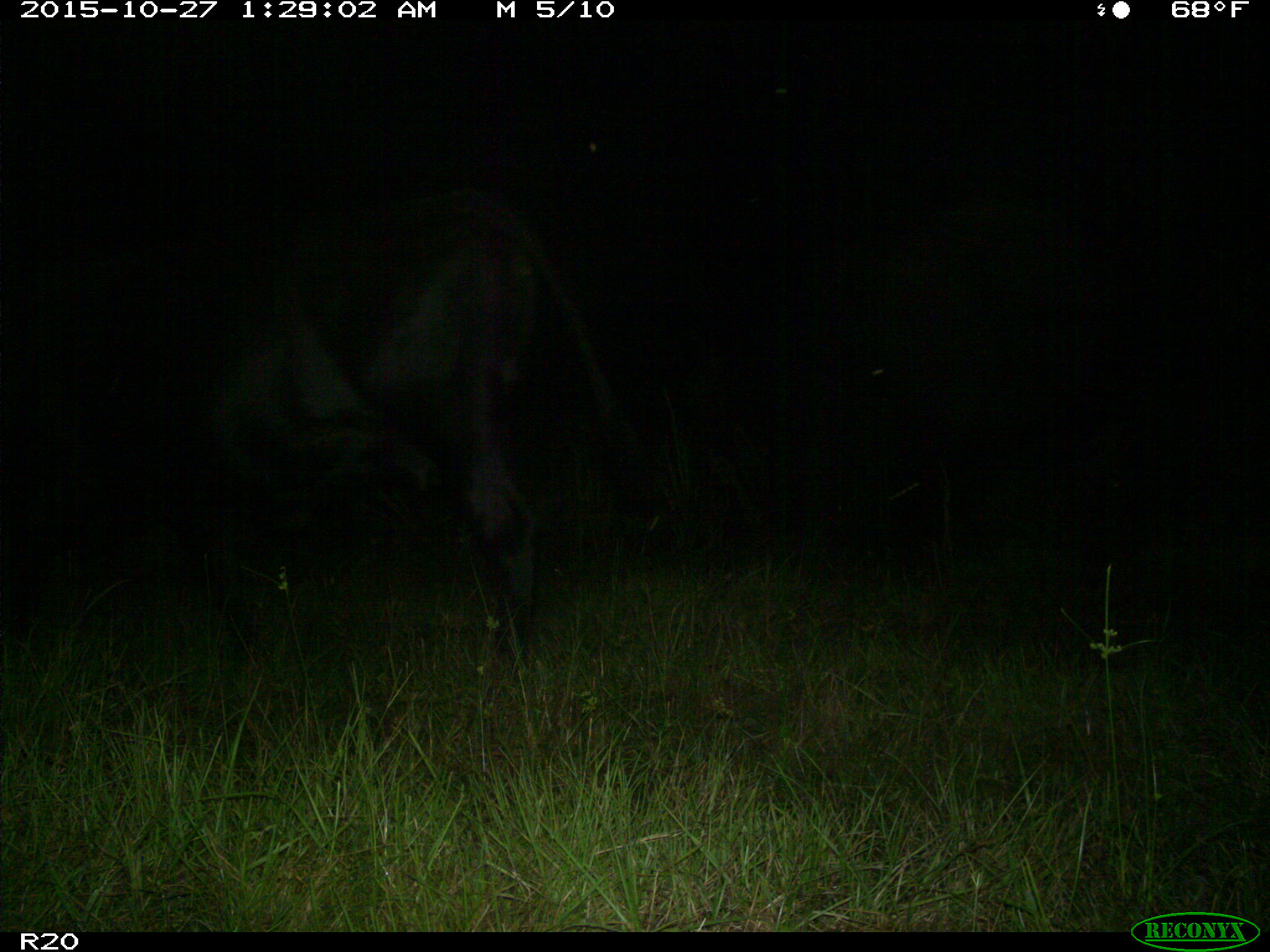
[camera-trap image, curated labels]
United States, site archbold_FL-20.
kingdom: Animalia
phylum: Chordata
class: Mammalia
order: Artiodactyla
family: Bovidae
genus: Bos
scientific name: Bos taurus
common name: domestic cow